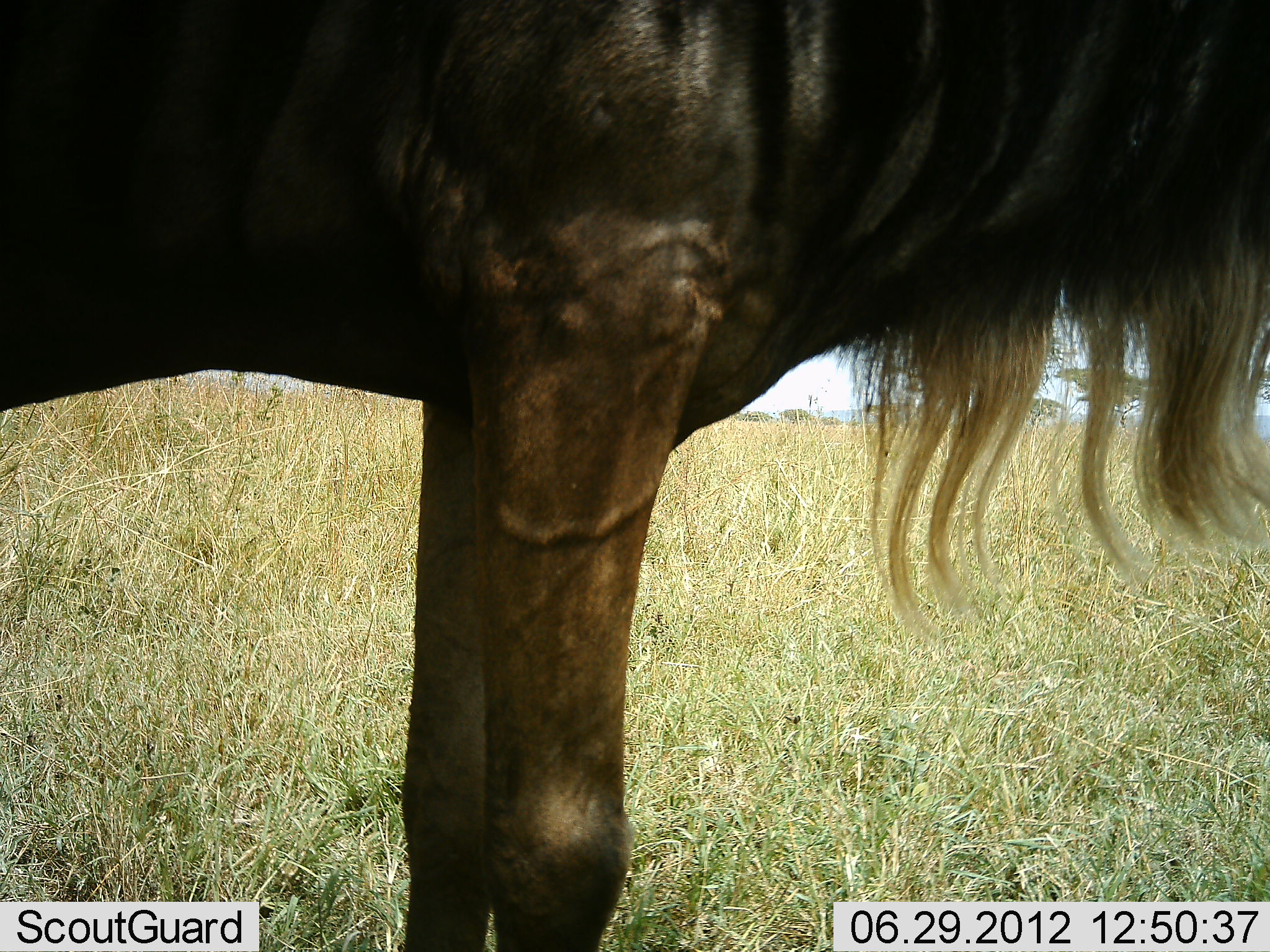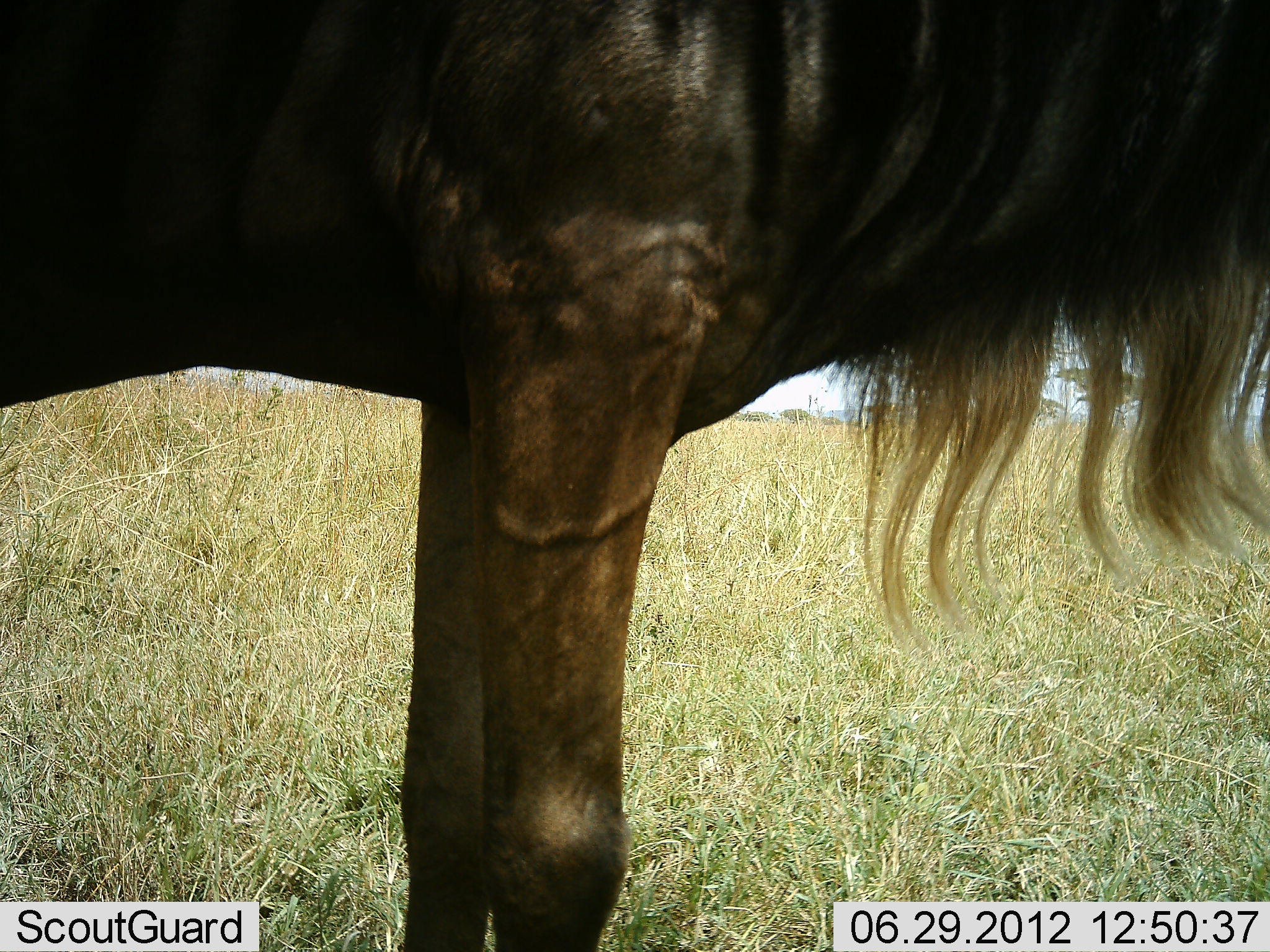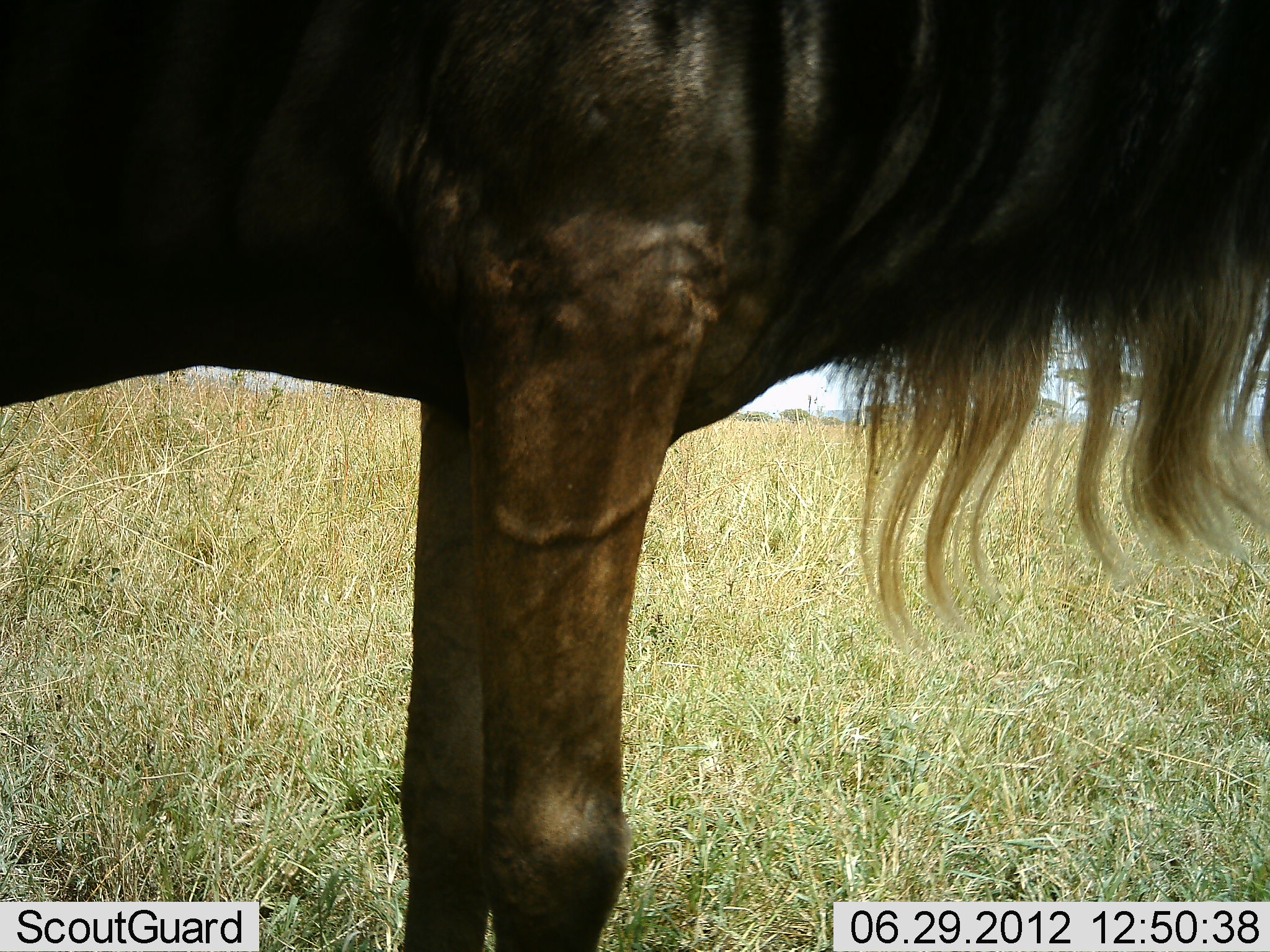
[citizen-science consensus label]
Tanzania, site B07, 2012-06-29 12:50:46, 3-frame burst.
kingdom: Animalia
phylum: Chordata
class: Mammalia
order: Artiodactyla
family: Bovidae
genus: Connochaetes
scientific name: Connochaetes taurinus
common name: blue wildebeest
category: wildebeest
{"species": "wildebeest (blue wildebeest) (Connochaetes taurinus)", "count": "1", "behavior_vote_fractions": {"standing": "100%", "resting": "0%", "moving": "0%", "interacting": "0%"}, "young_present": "0%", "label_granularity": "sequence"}